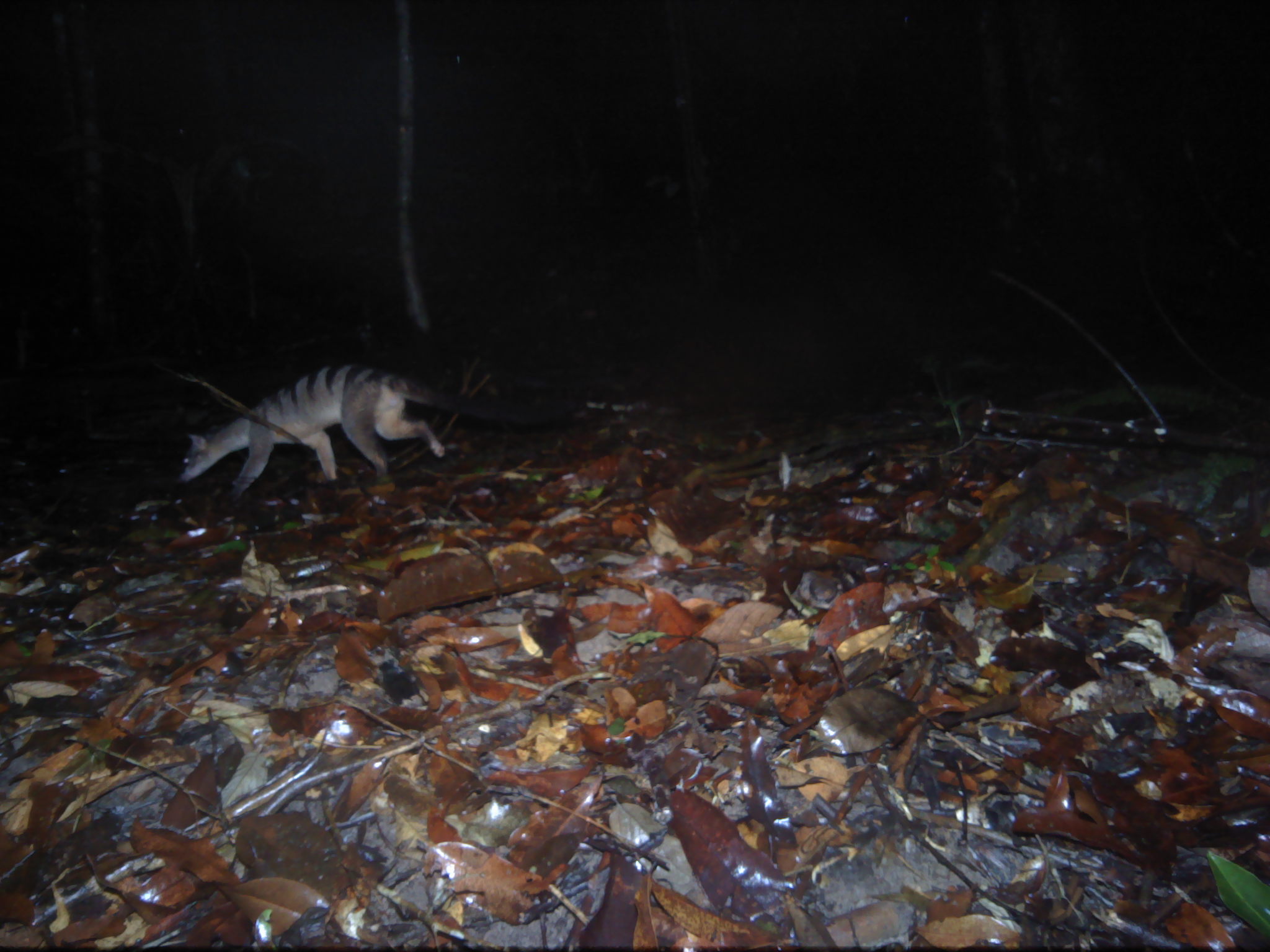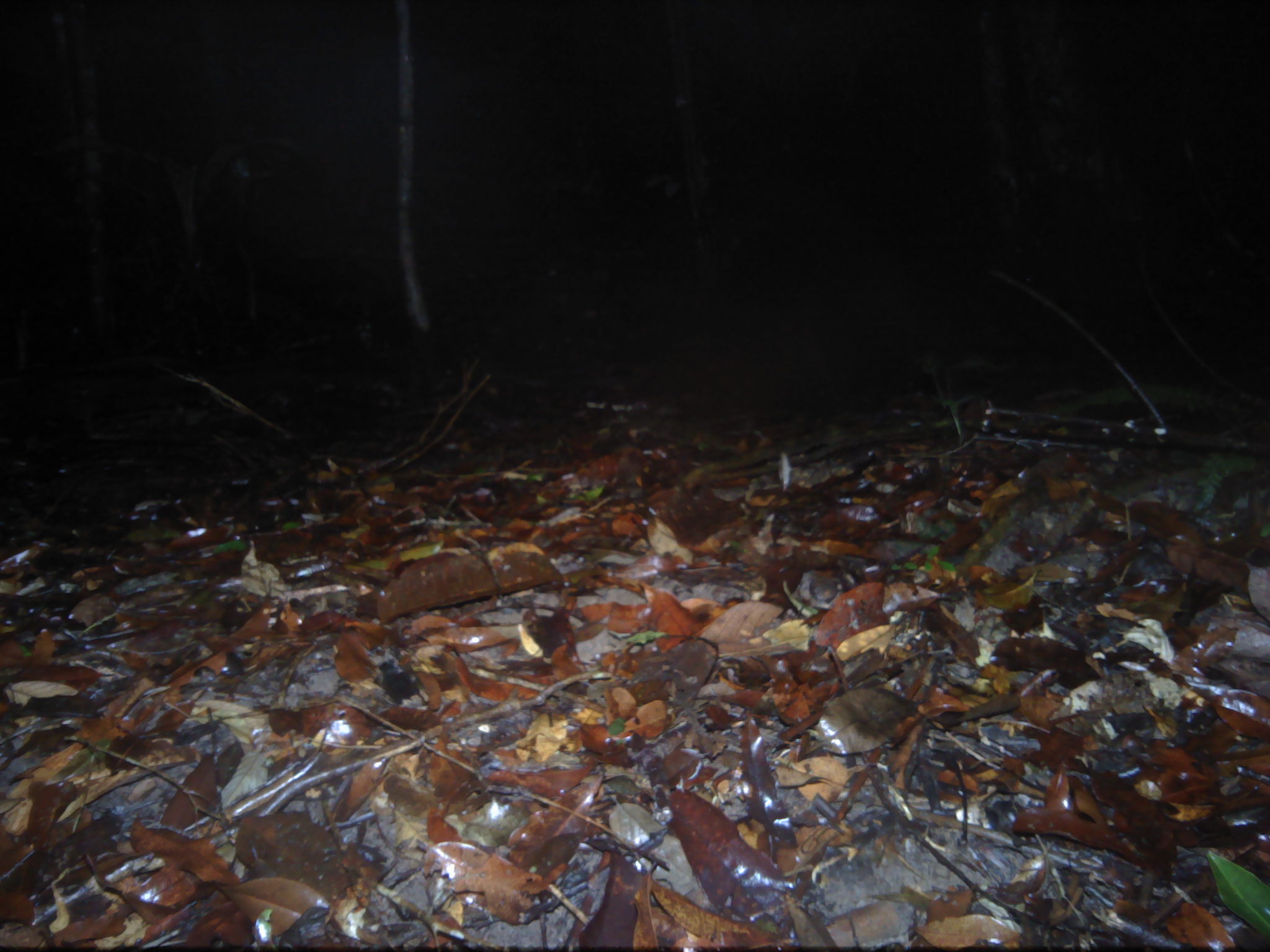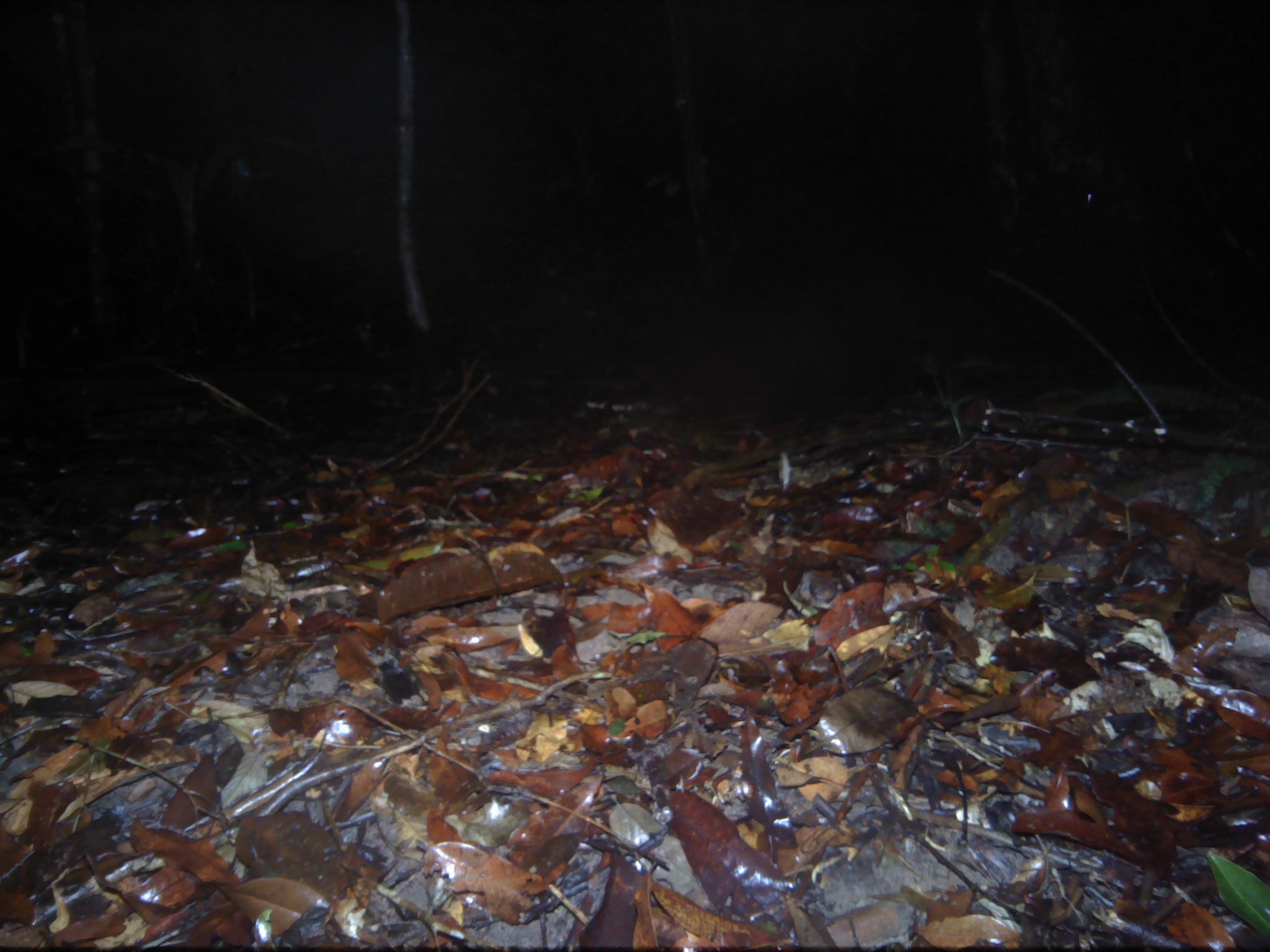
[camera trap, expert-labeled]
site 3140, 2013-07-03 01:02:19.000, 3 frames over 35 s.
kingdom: Animalia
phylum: Chordata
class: Mammalia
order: Carnivora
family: Viverridae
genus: Hemigalus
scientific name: Hemigalus derbyanus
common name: banded civet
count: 1